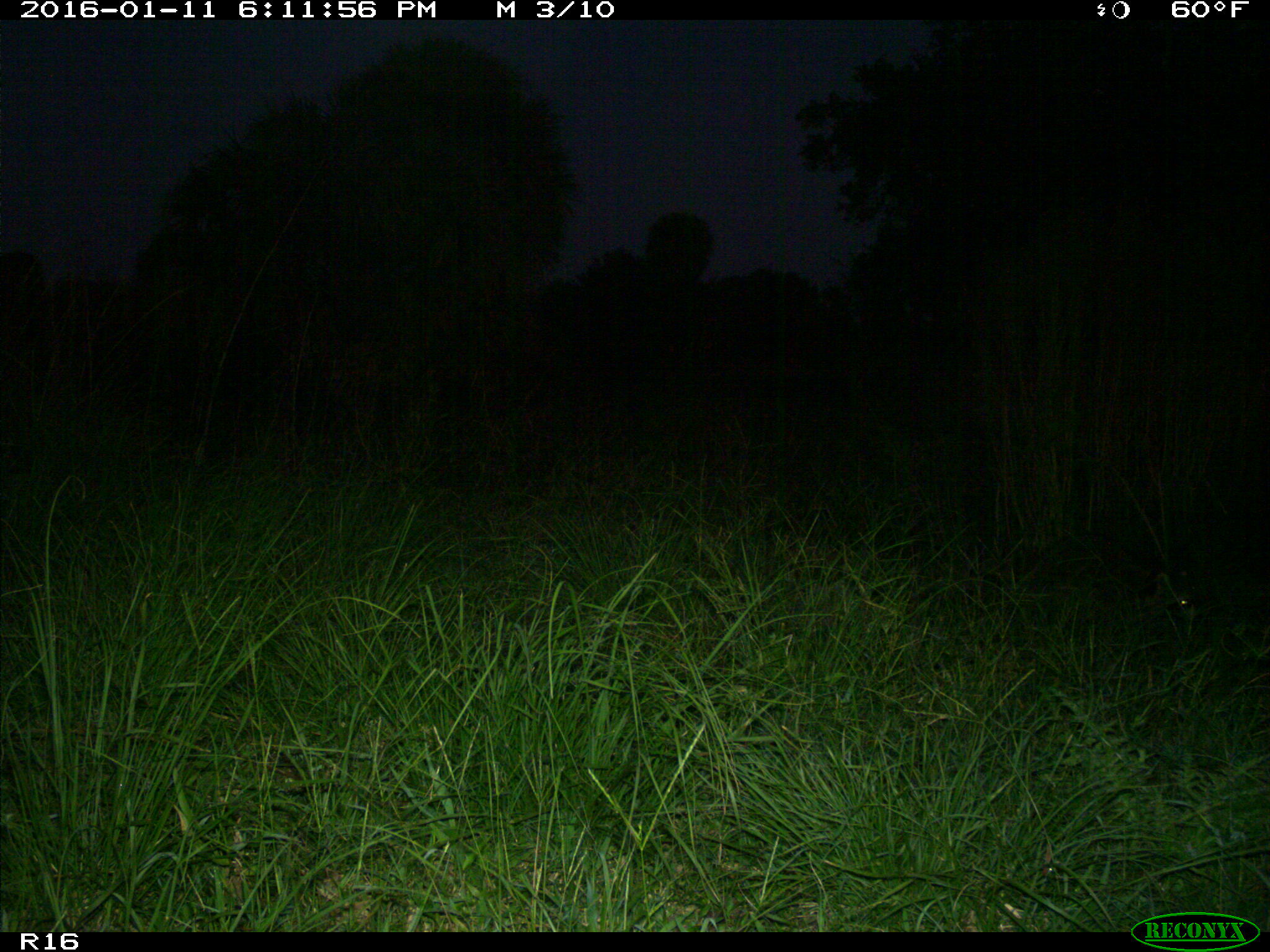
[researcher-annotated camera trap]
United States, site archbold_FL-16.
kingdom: Animalia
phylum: Chordata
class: Mammalia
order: Carnivora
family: Procyonidae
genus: Procyon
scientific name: Procyon lotor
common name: common raccoon